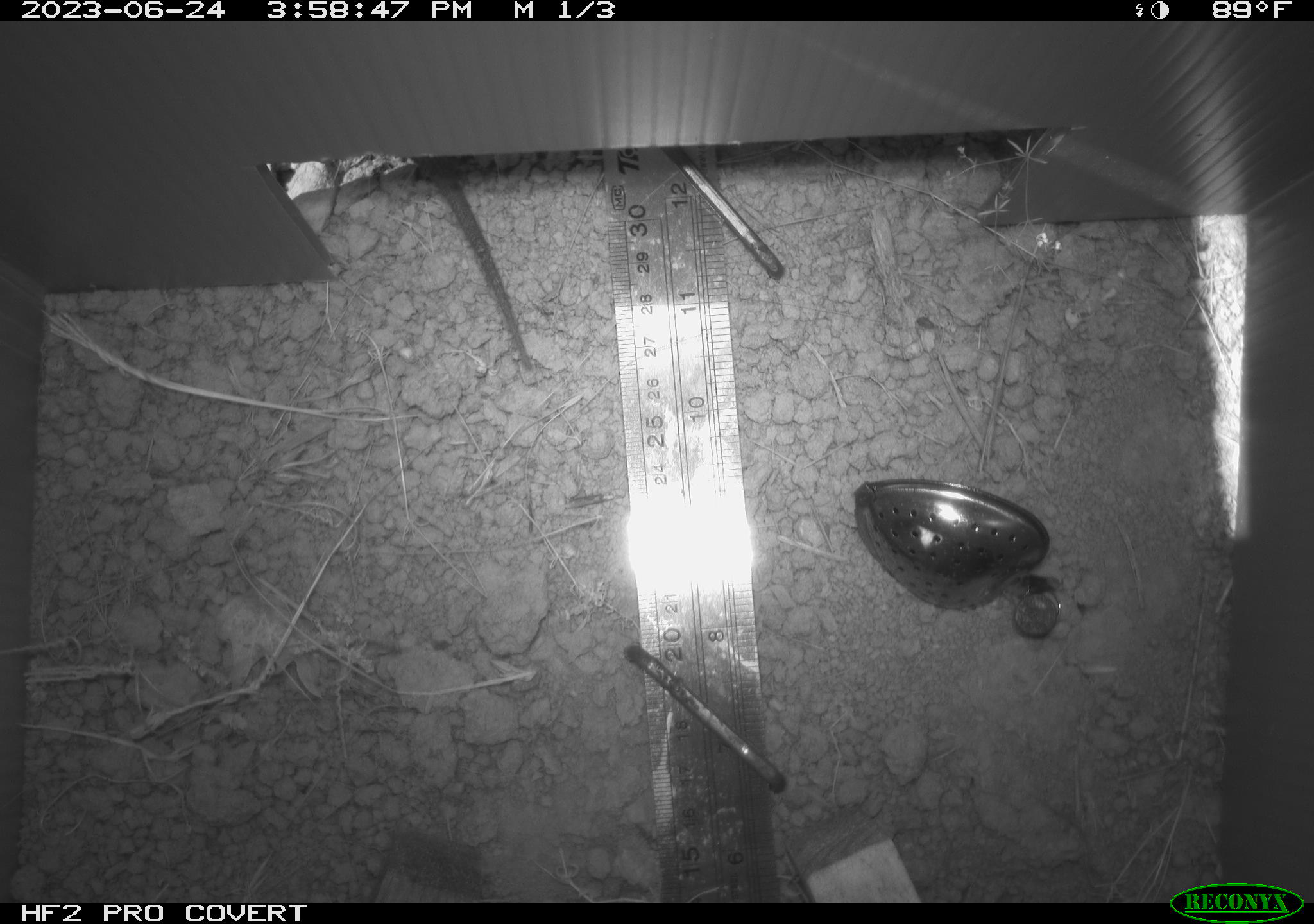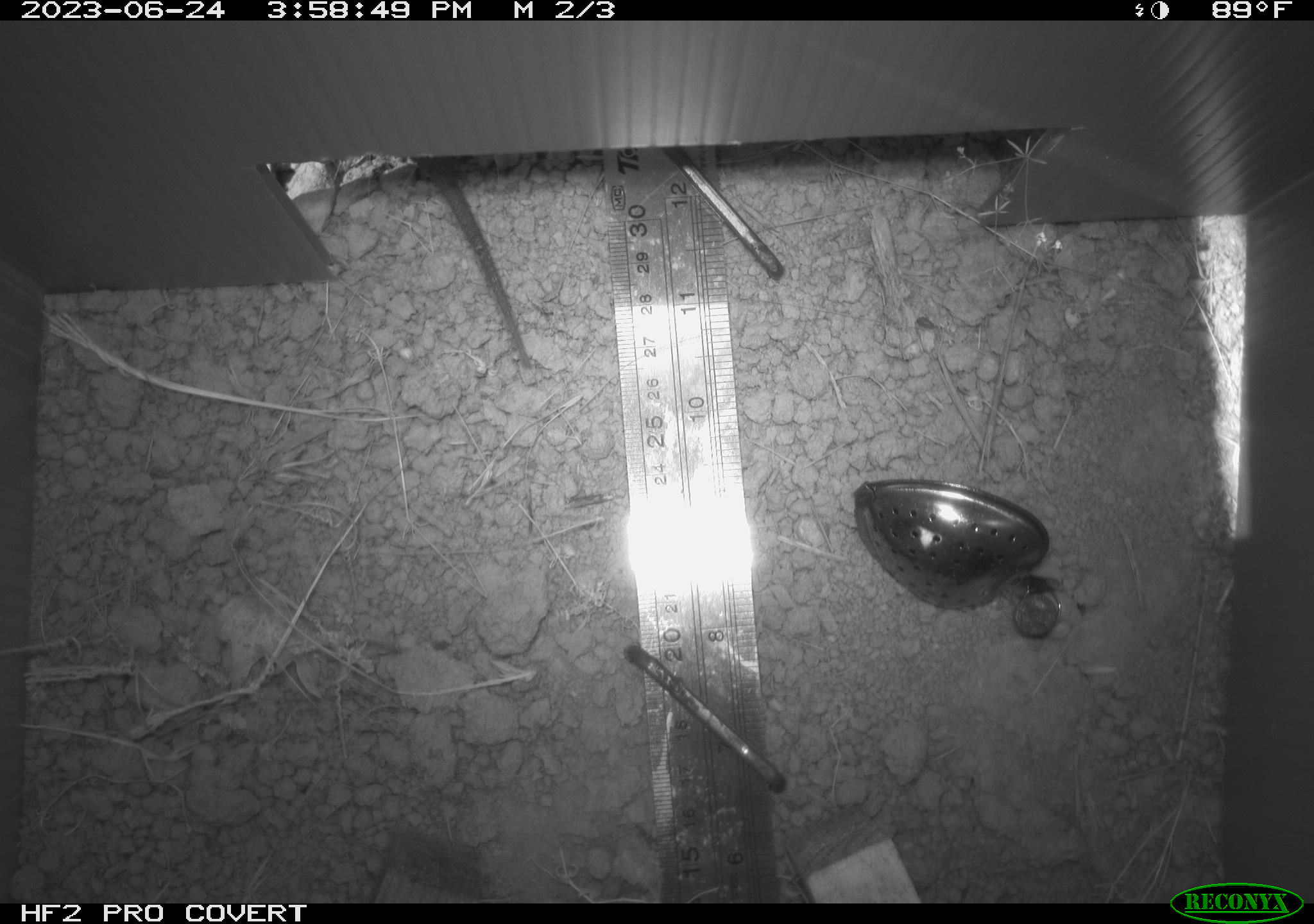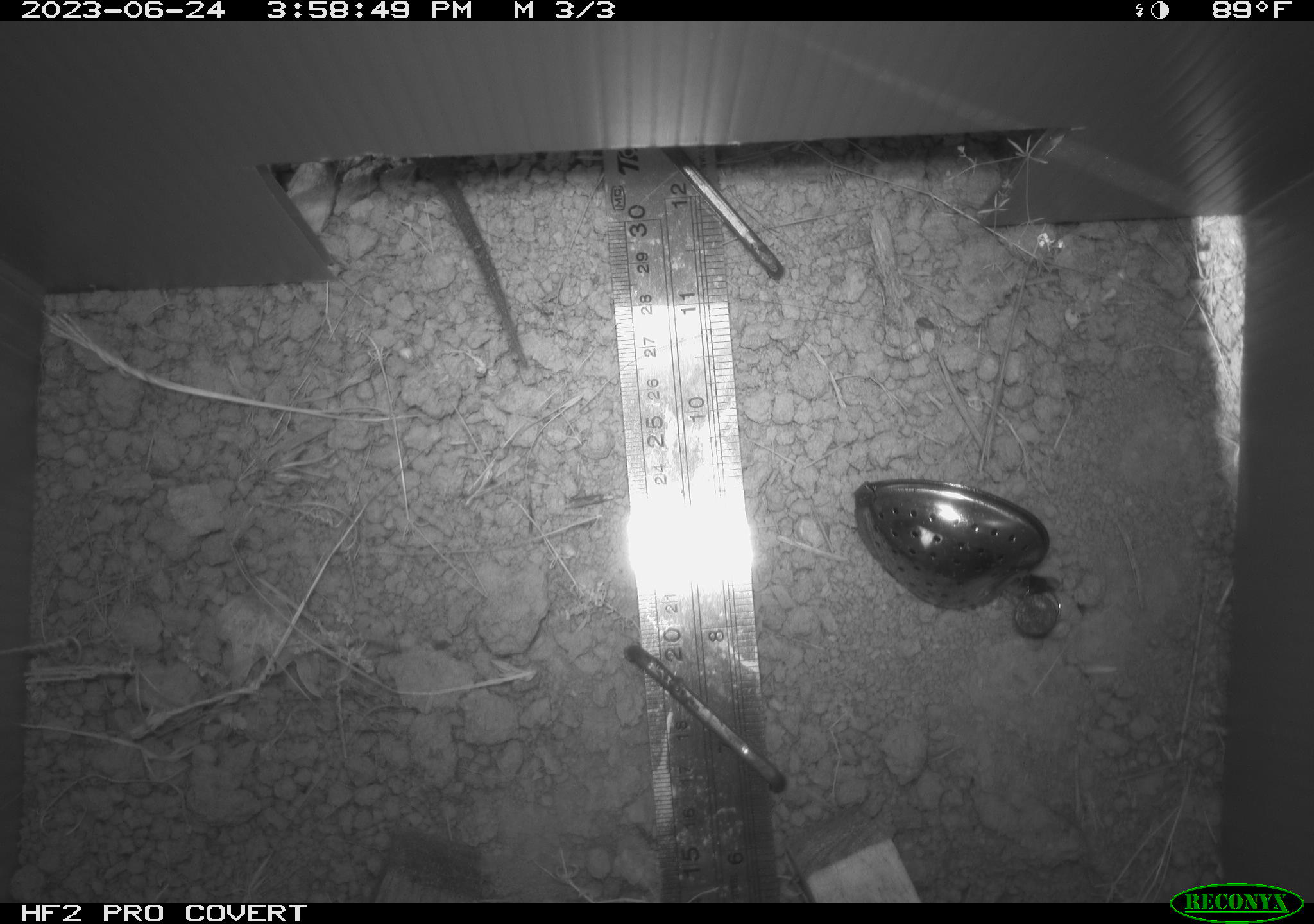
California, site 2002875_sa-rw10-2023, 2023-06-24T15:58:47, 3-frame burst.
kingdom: Animalia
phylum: Chordata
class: Reptilia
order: Squamata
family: Phrynosomatidae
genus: Sceloporus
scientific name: Sceloporus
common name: spiny lizards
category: sceloporus species